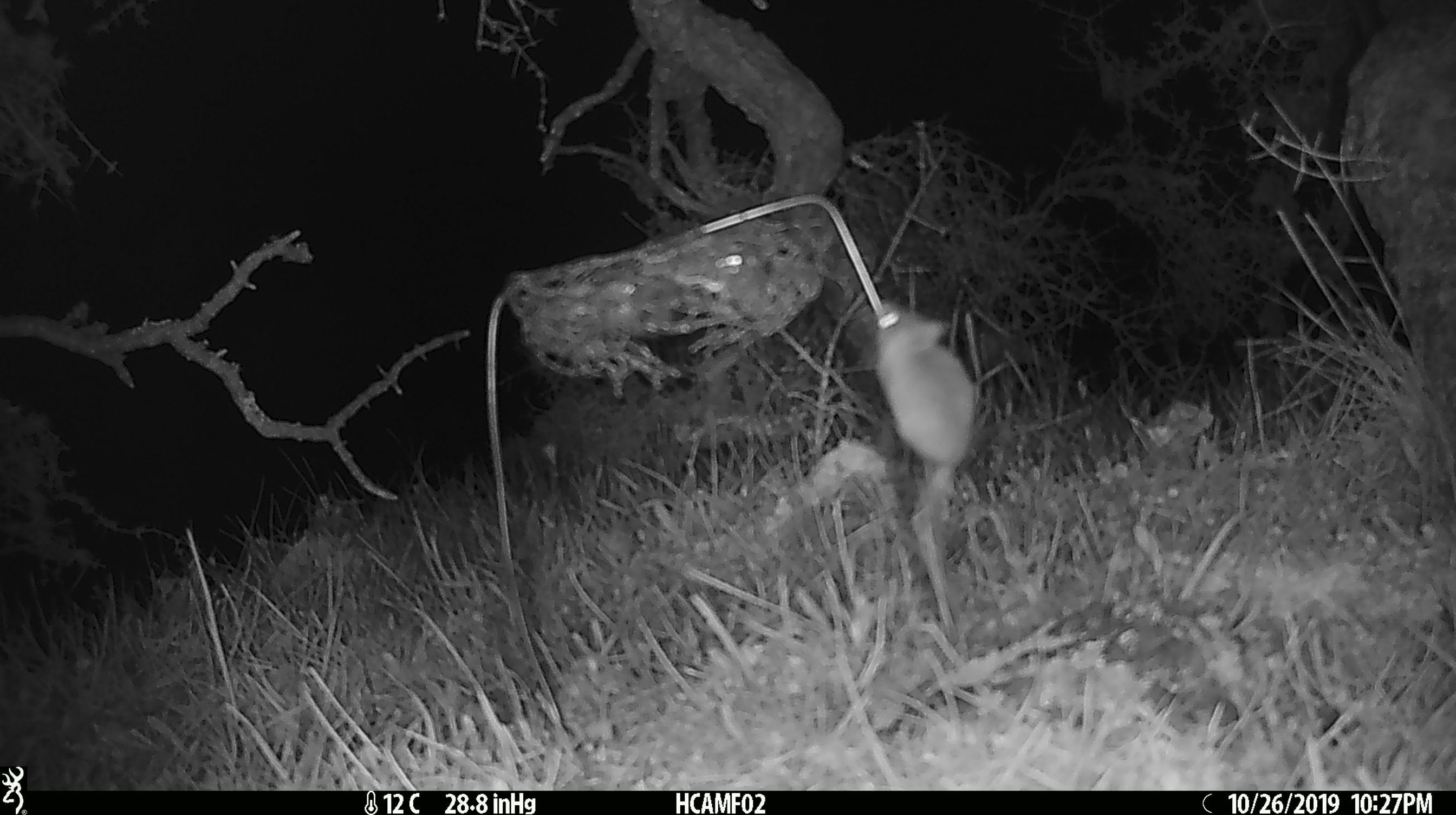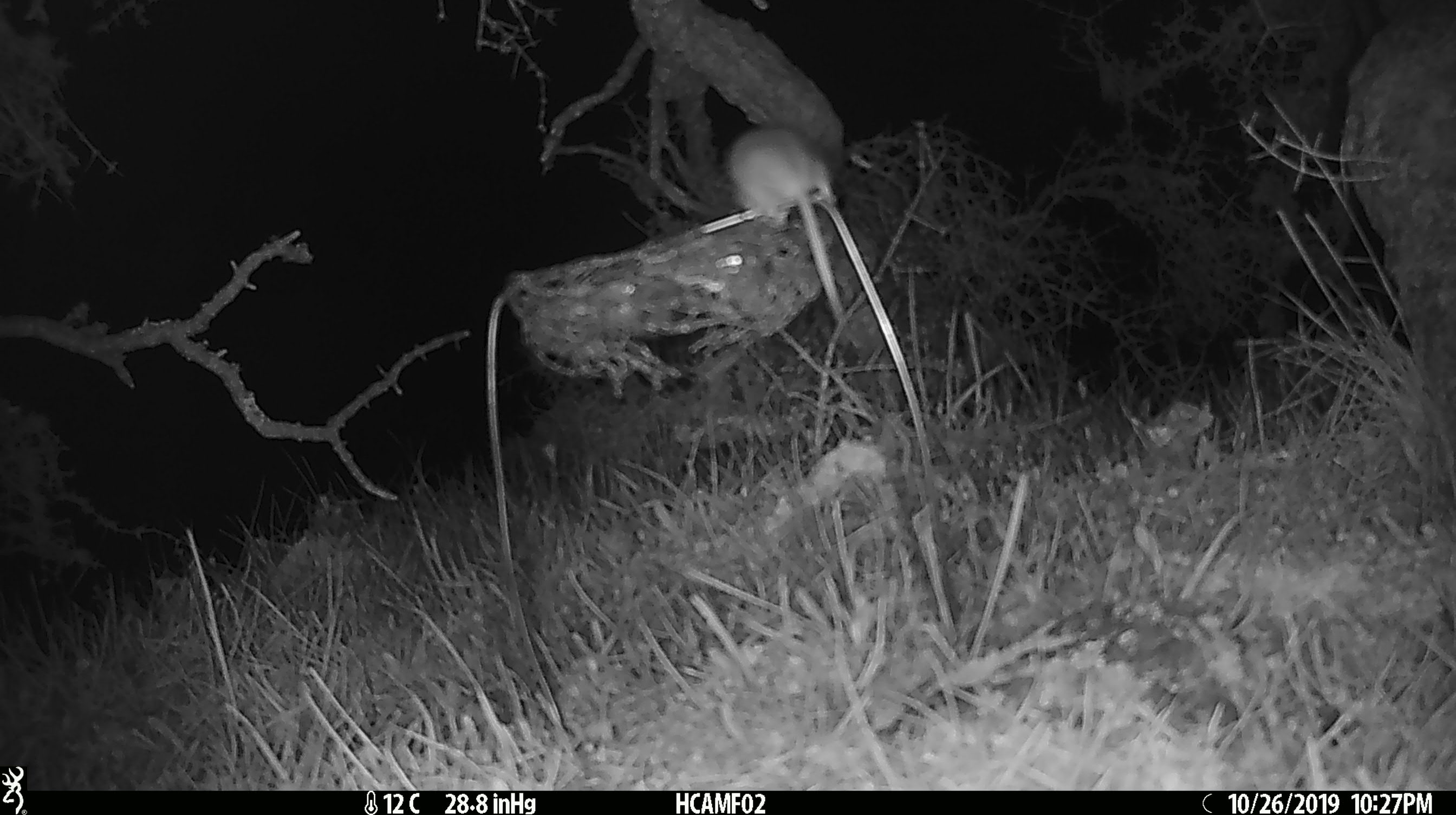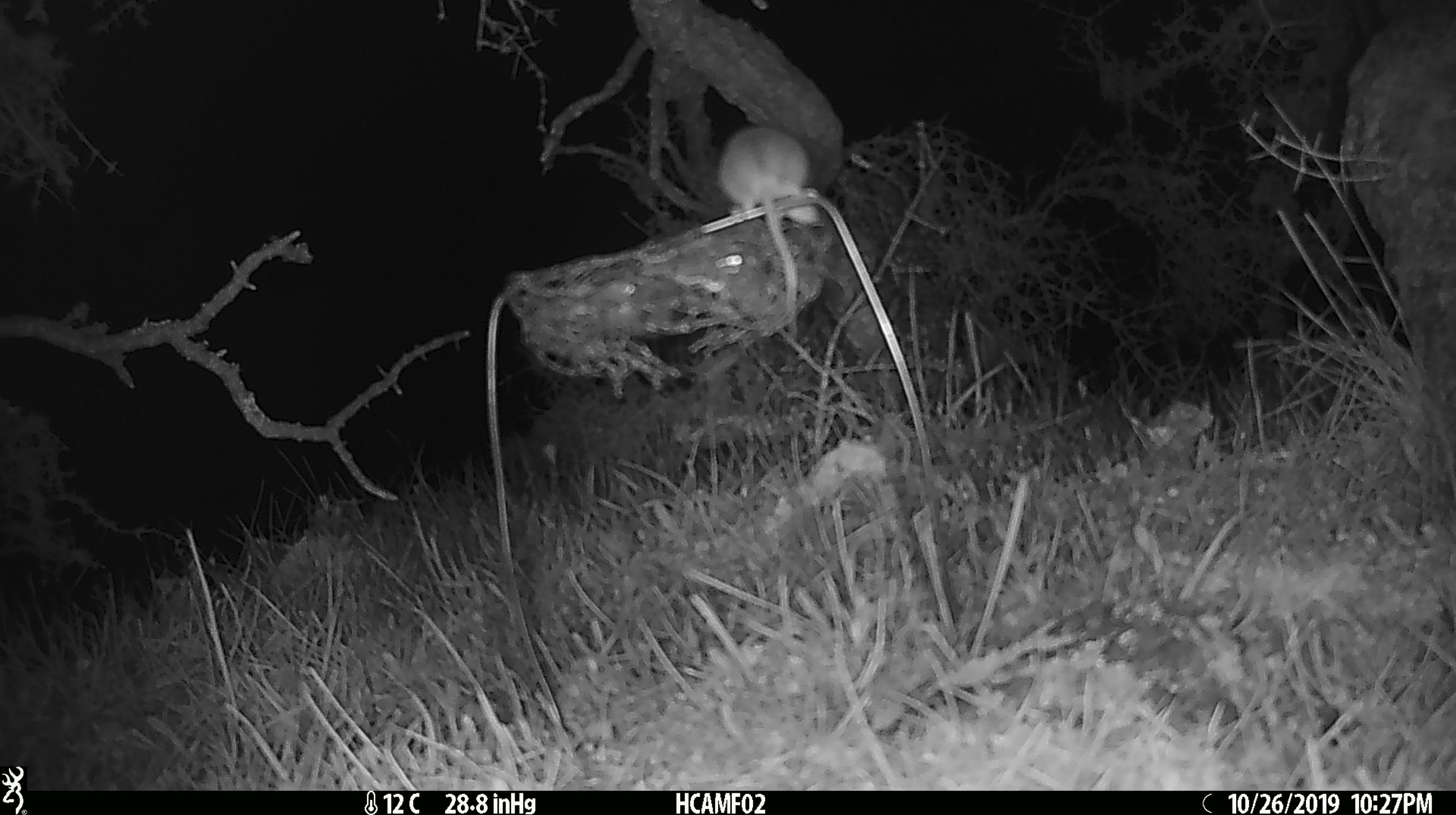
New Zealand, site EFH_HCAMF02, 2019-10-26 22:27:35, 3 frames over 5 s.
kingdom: Animalia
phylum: Chordata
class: Mammalia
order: Rodentia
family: Muridae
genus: Mus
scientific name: Mus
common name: mouse